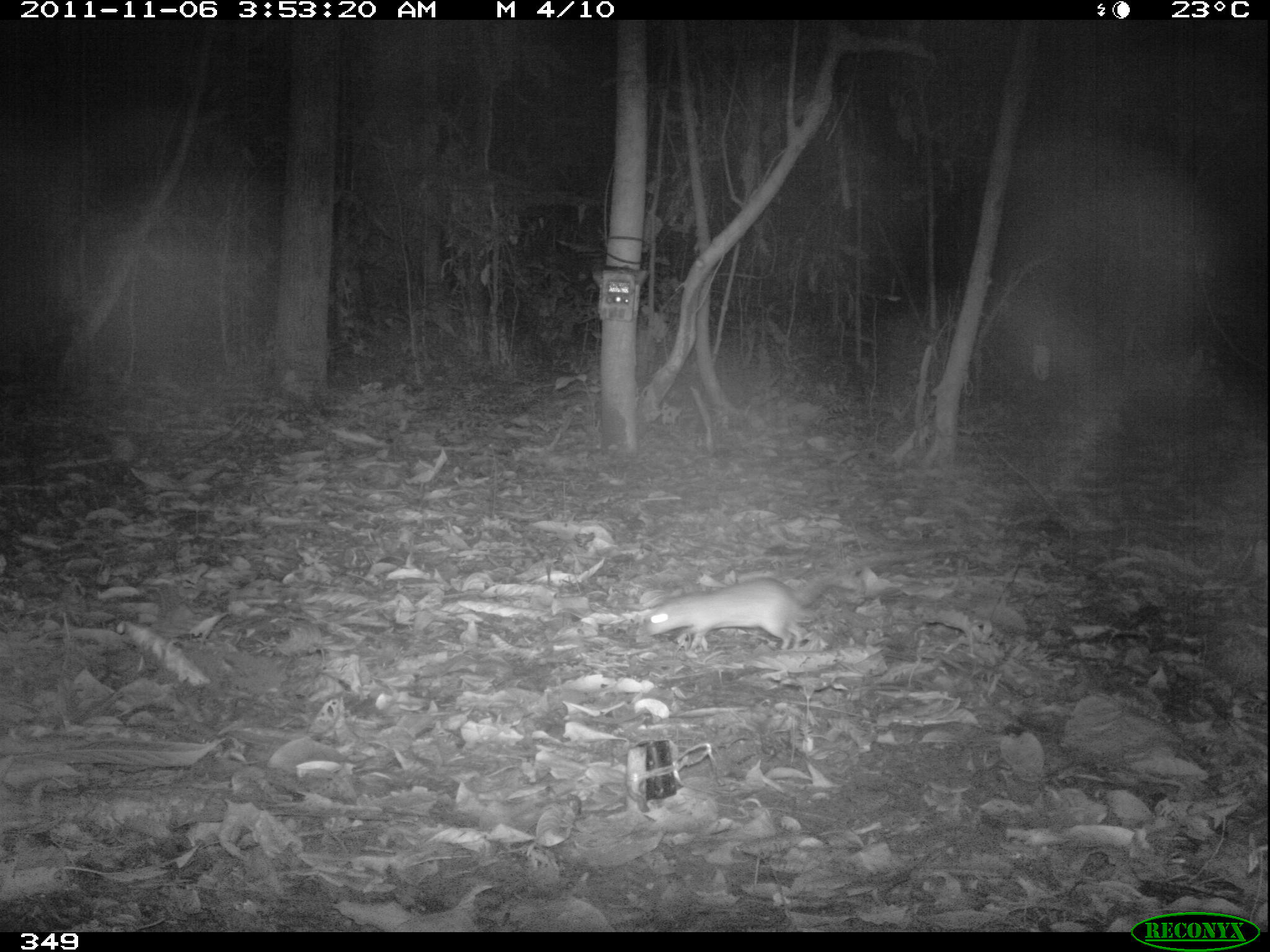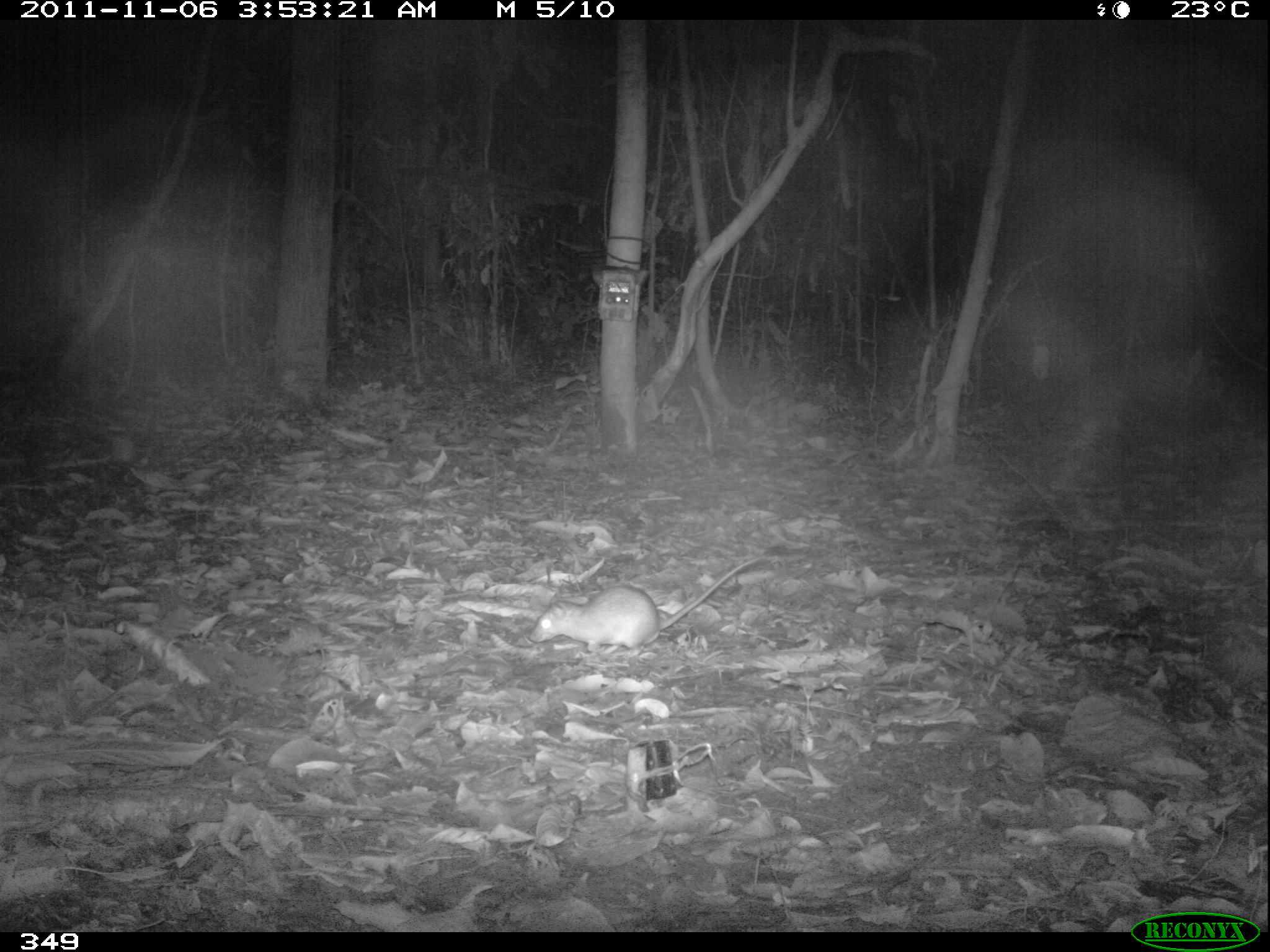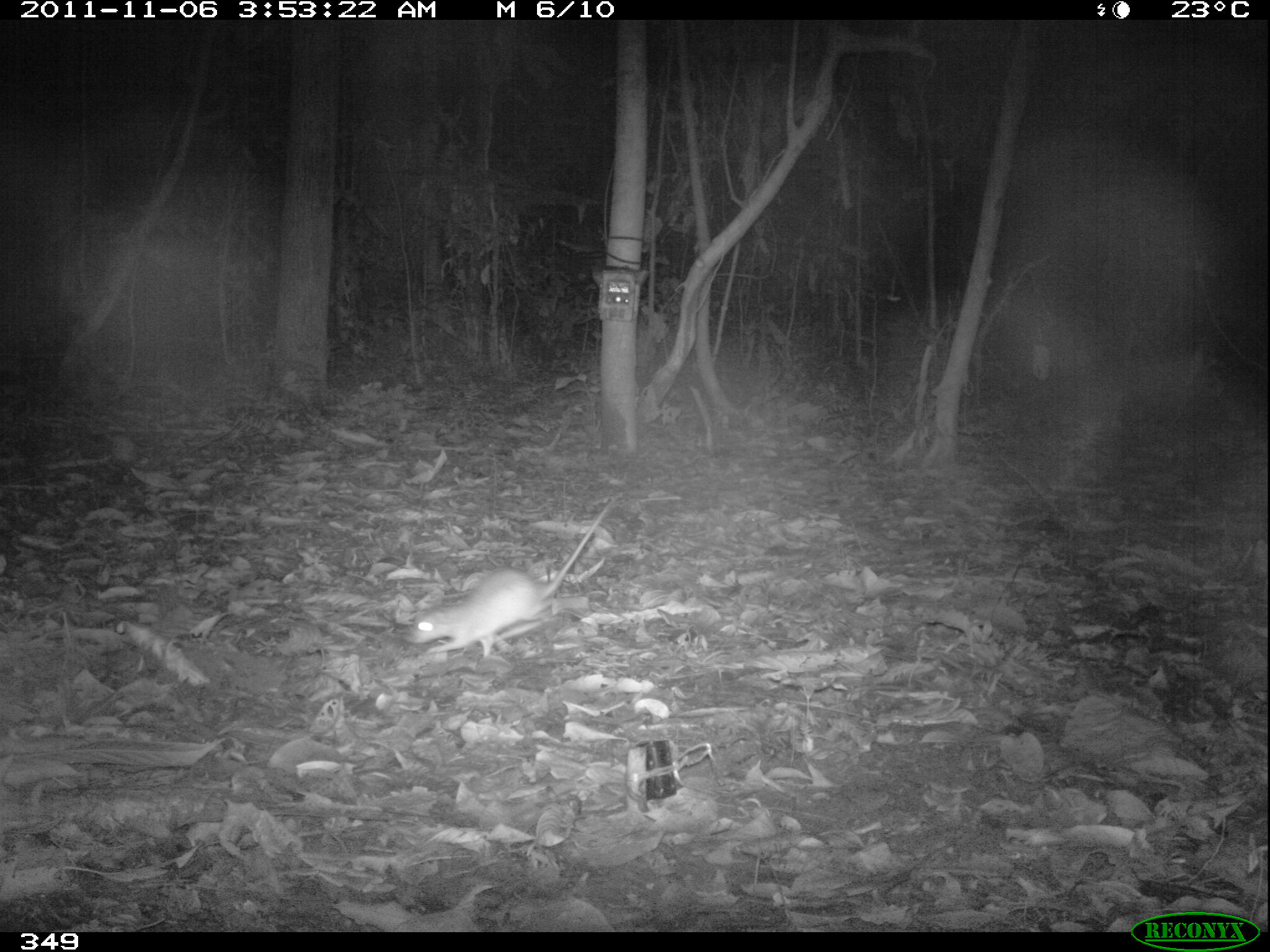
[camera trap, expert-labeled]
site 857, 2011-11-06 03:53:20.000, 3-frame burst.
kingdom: Animalia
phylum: Chordata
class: Mammalia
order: Rodentia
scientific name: Rodentia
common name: rodents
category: unknown rodent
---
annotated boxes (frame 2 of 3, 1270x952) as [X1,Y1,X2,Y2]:
unknown rodent: [528,554,761,659]